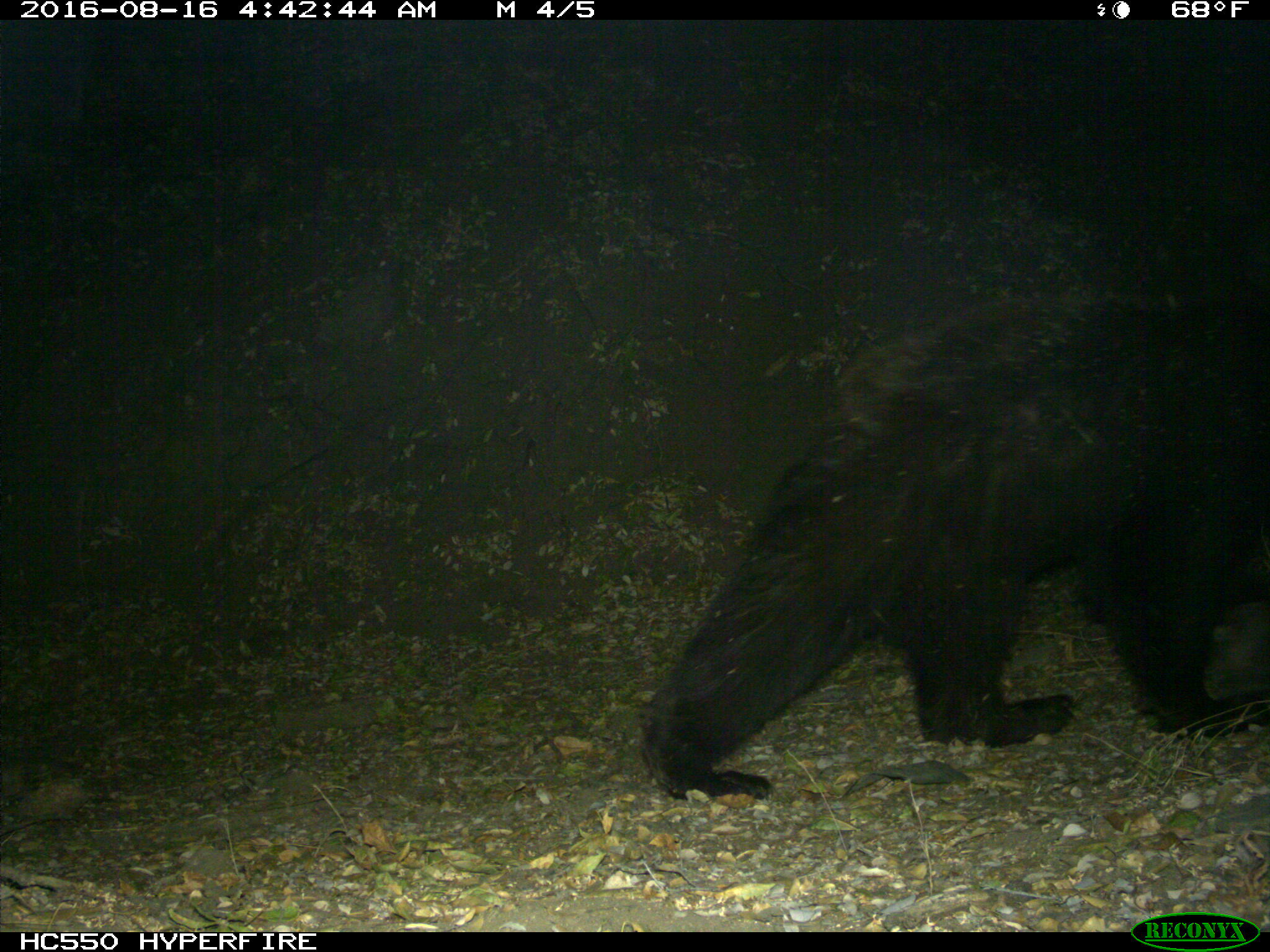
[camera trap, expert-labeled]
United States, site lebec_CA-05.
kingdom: Animalia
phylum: Chordata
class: Mammalia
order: Carnivora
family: Ursidae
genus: Ursus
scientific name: Ursus americanus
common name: american black bear